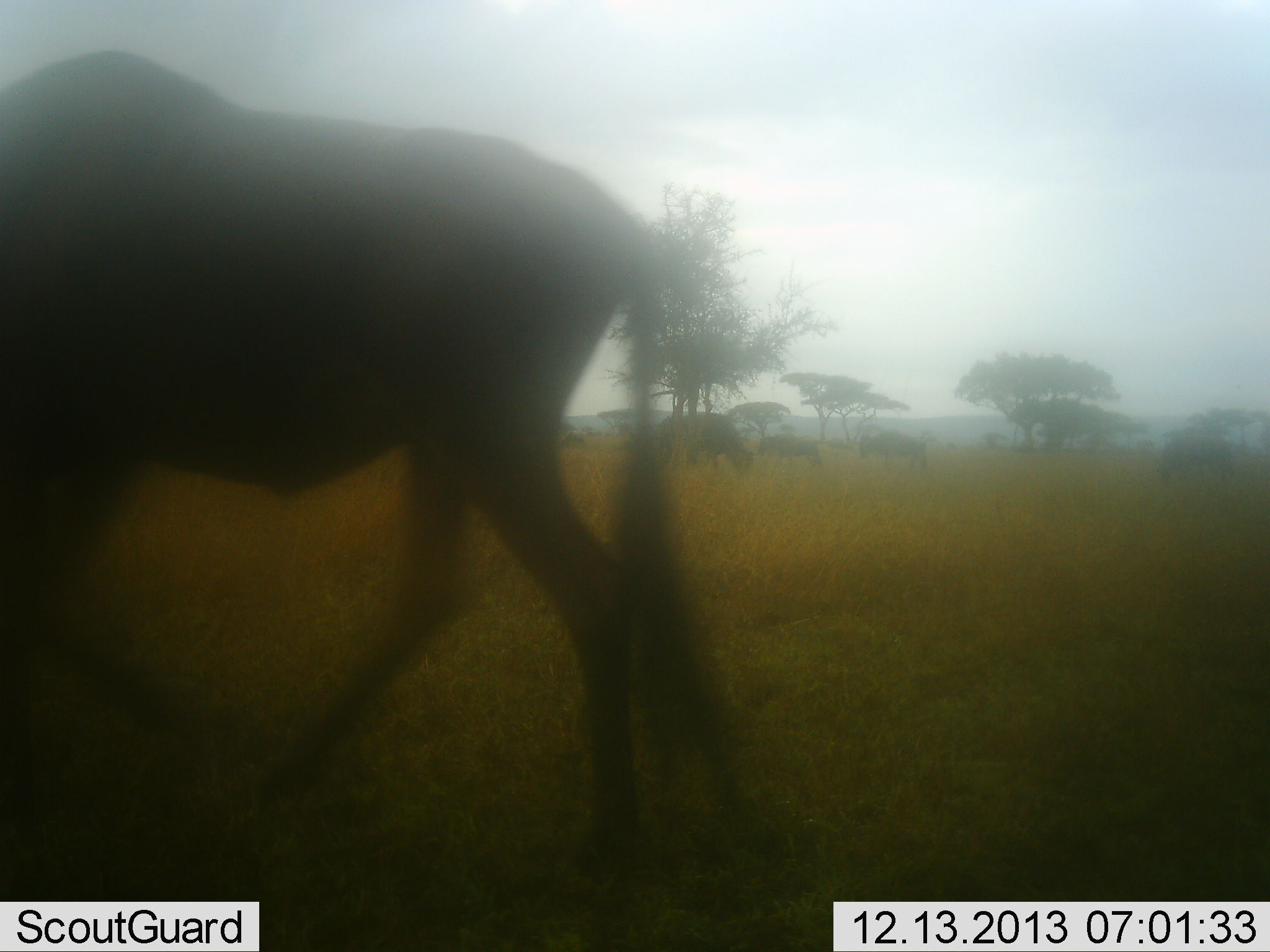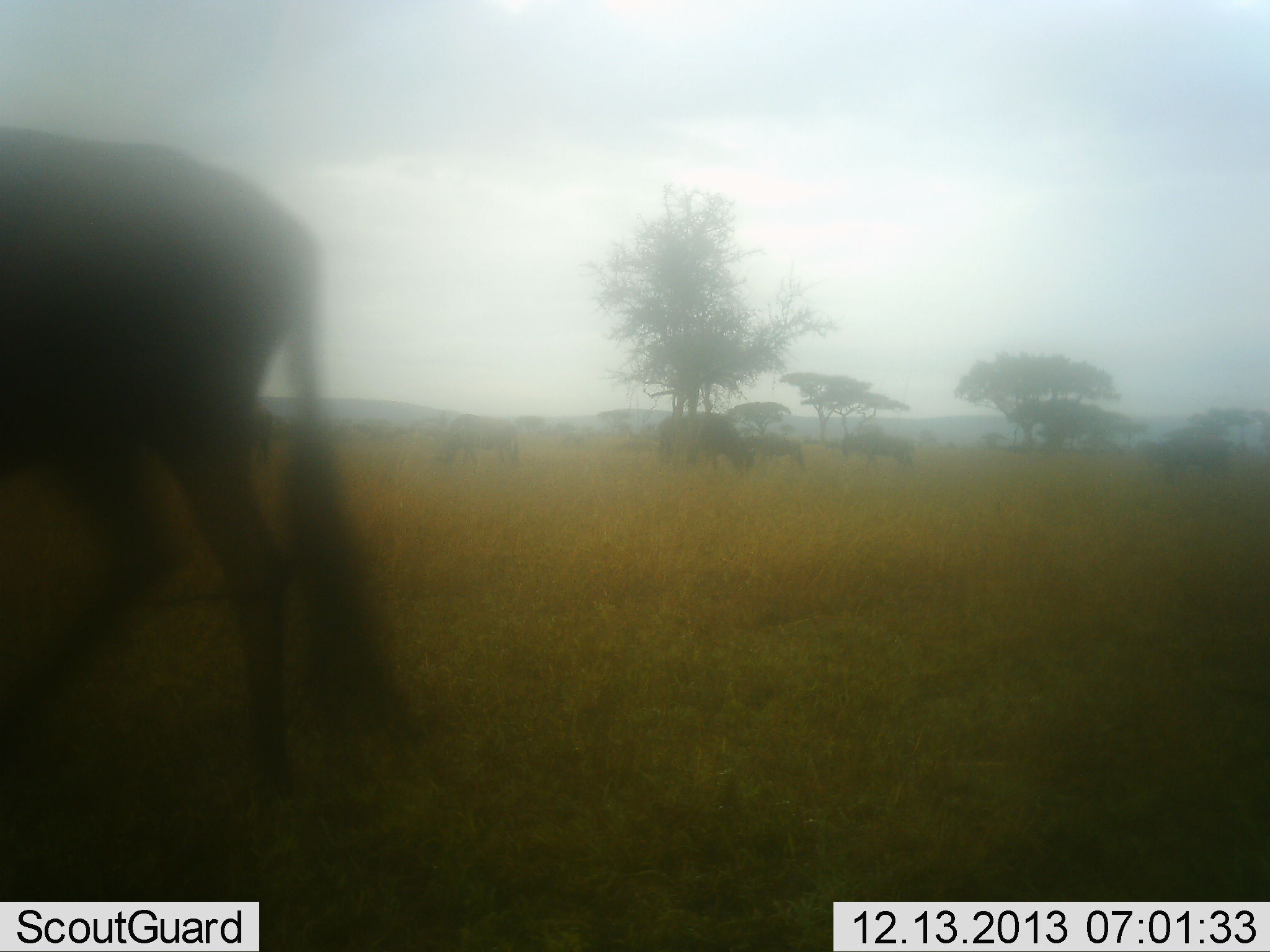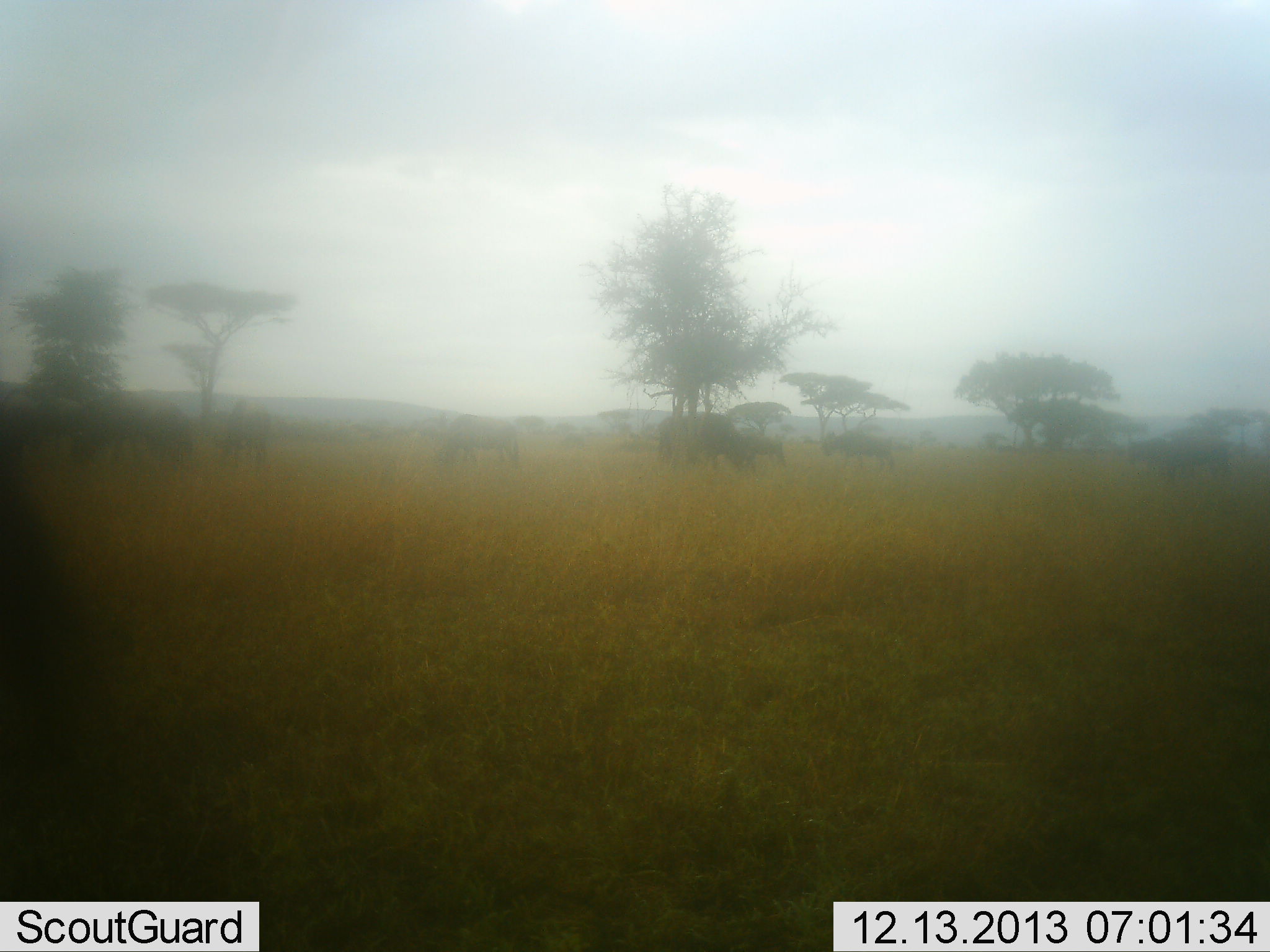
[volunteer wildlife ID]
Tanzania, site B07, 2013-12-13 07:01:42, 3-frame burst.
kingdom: Animalia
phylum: Chordata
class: Mammalia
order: Artiodactyla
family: Bovidae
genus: Connochaetes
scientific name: Connochaetes taurinus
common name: blue wildebeest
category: wildebeest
Wildebeest (blue wildebeest) (Connochaetes taurinus), count 5. Behavior (volunteer vote fractions): standing 10%, resting 0%, moving 90%, interacting 0%. Young present (vote fraction): 0%. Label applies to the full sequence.